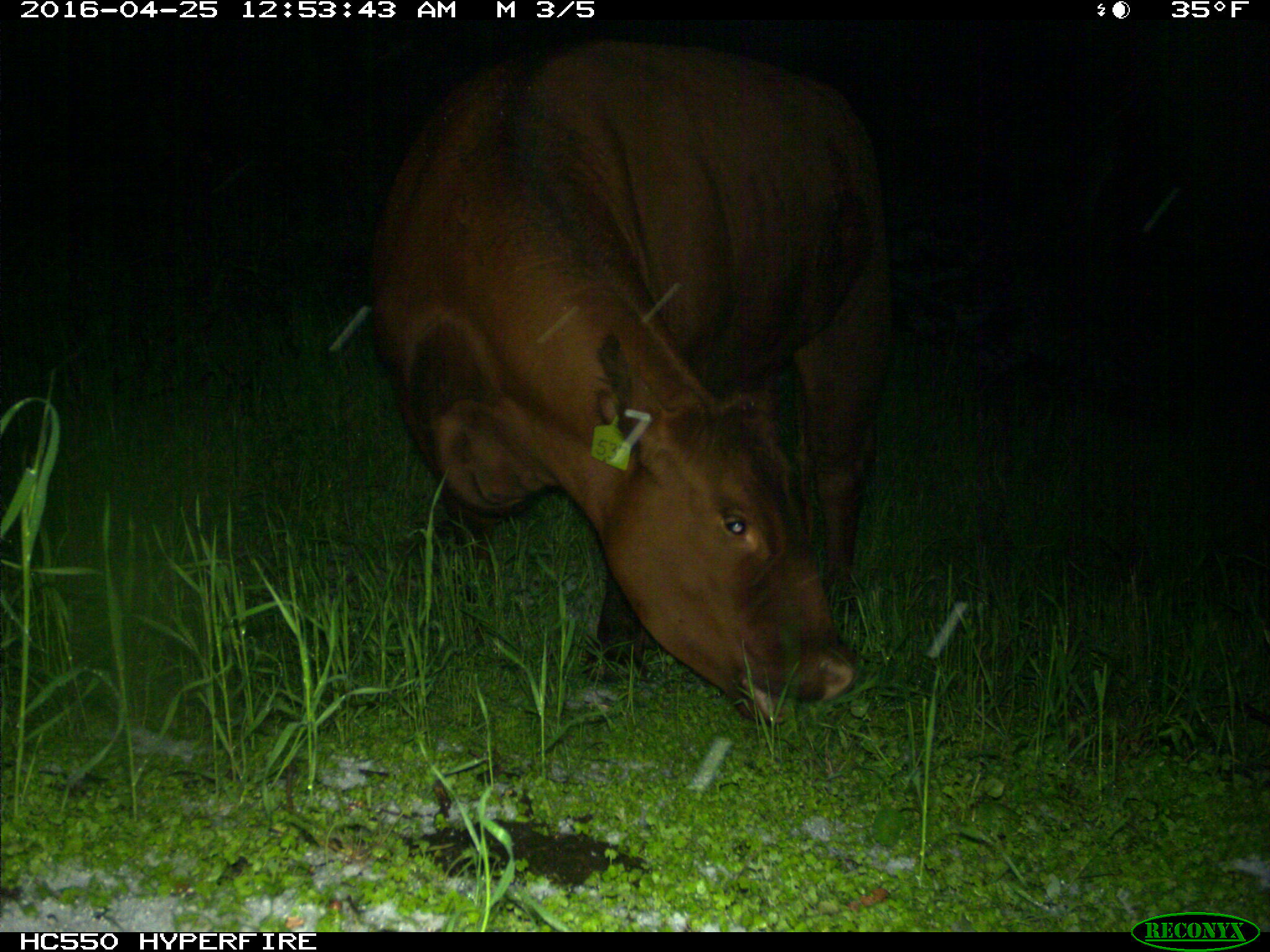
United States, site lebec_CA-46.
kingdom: Animalia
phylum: Chordata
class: Mammalia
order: Artiodactyla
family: Bovidae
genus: Bos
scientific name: Bos taurus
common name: domestic cow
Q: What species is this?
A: Bos taurus (domestic cow).